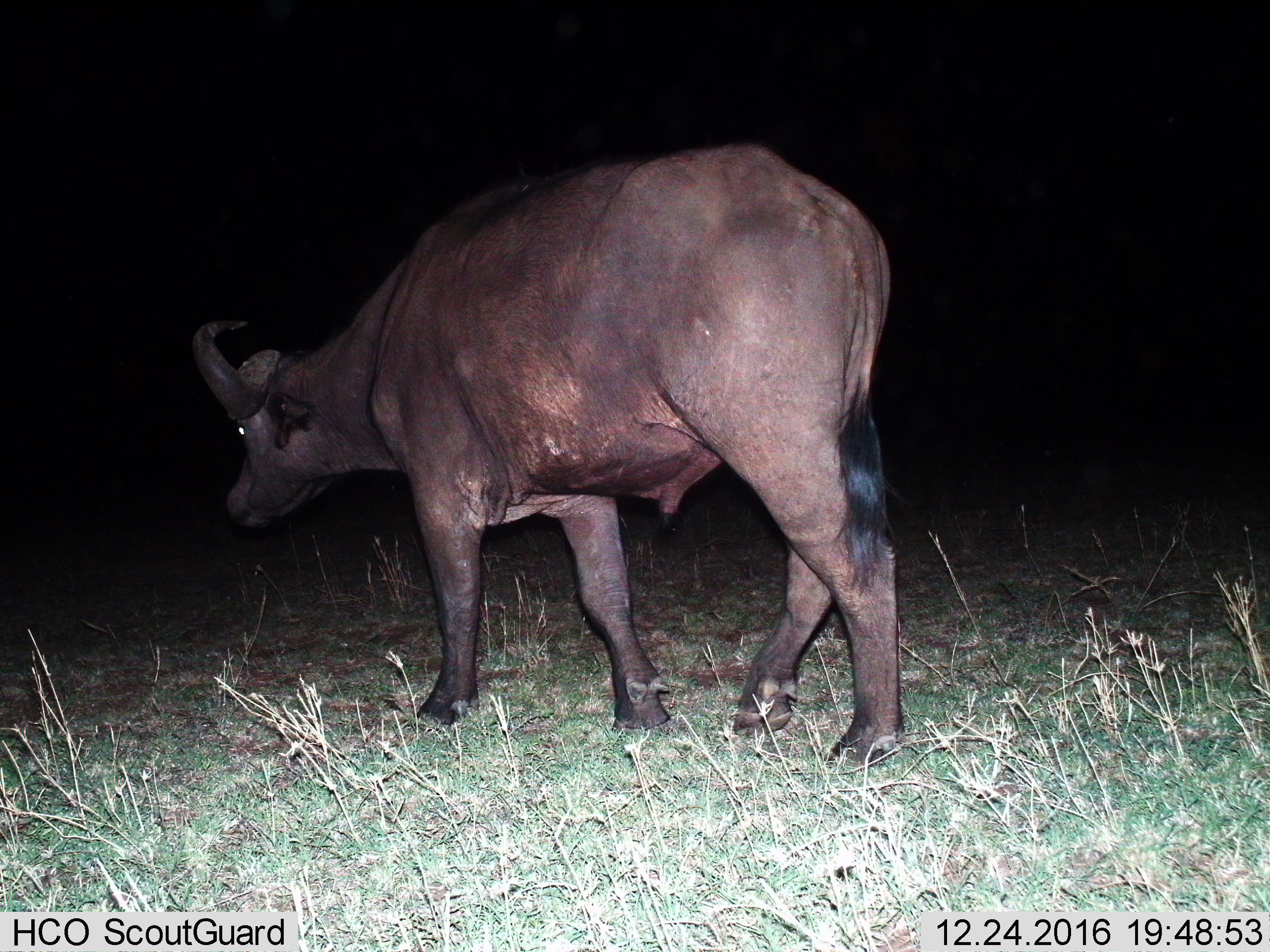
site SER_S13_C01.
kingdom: Animalia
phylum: Chordata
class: Mammalia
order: Artiodactyla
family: Bovidae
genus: Syncerus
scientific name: Syncerus caffer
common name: african buffalo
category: buffalo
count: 1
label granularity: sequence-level